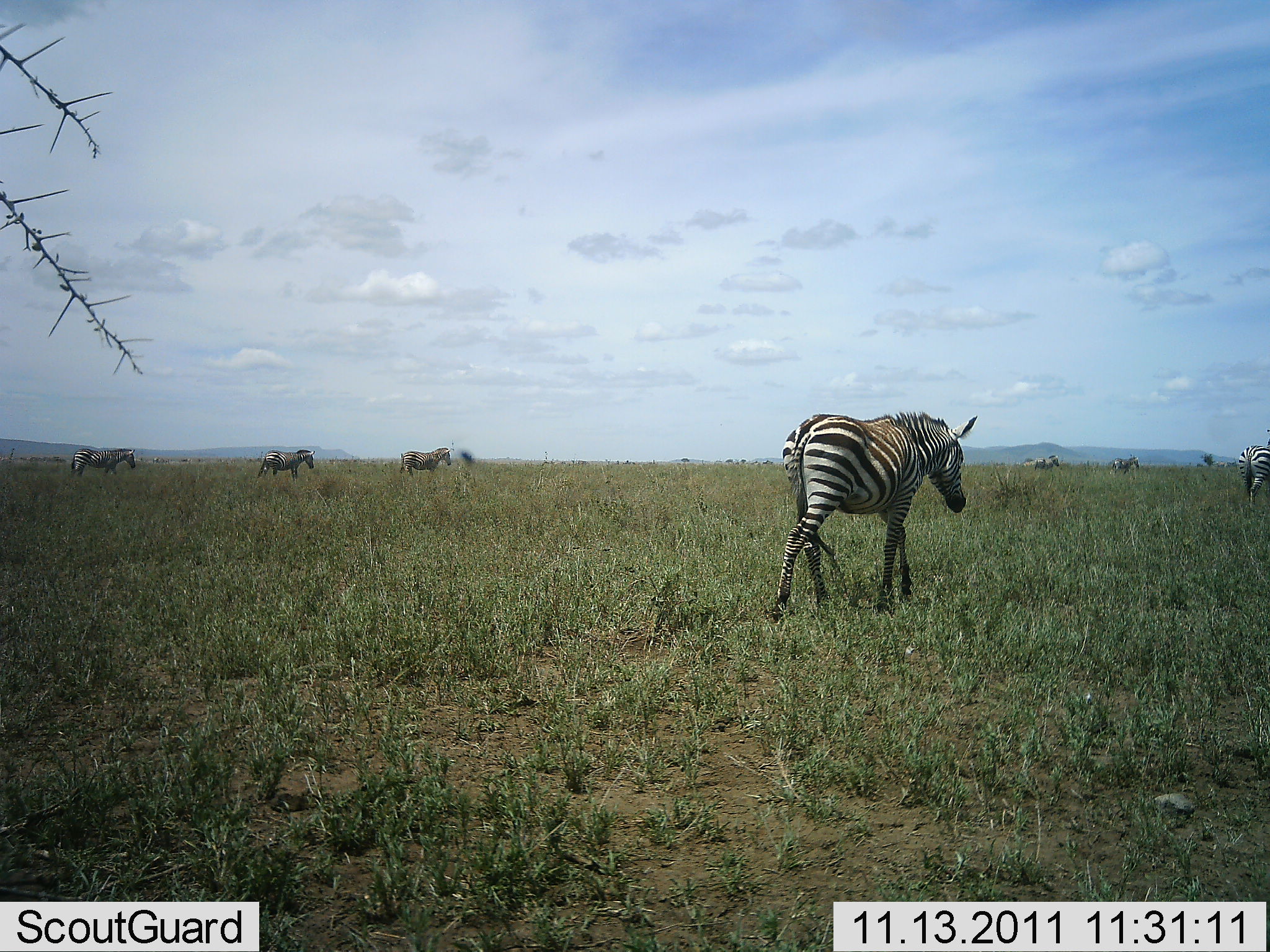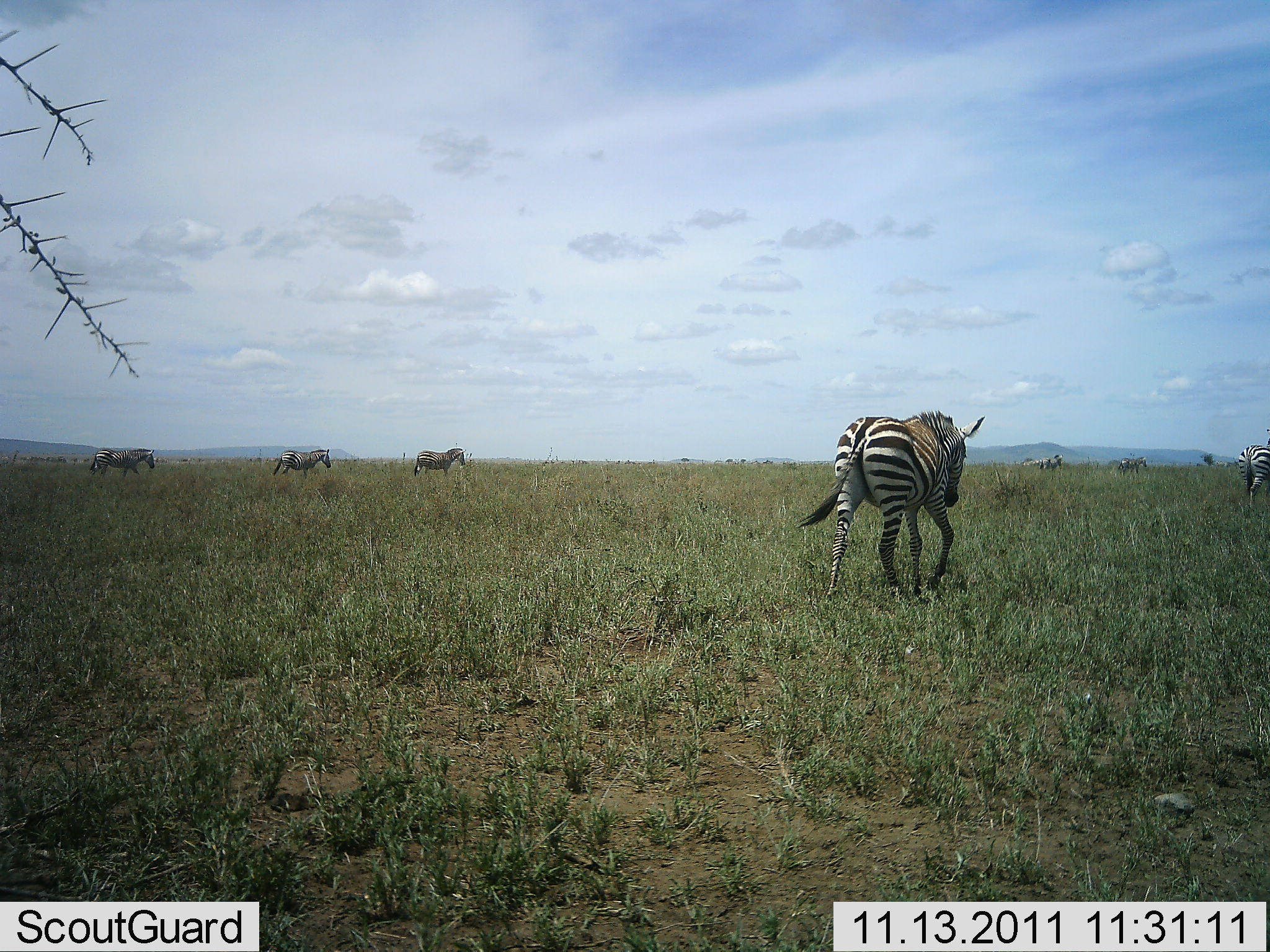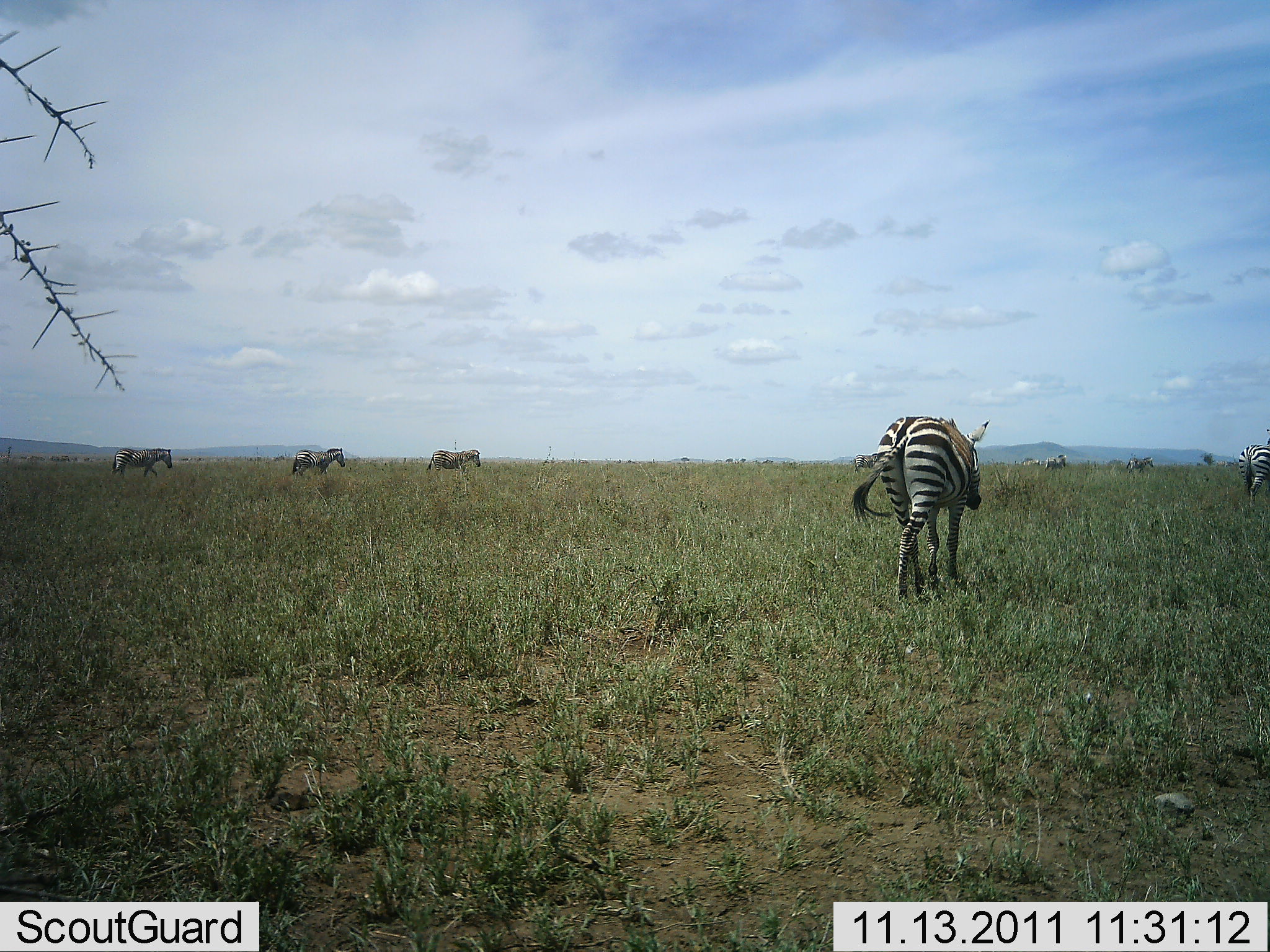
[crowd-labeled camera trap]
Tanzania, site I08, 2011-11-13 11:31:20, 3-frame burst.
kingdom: Animalia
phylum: Chordata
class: Mammalia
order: Perissodactyla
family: Equidae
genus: Equus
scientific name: Equus quagga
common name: plains zebra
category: zebra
Zebra (plains zebra) (Equus quagga), count 7. Behavior (volunteer vote fractions): standing 20%, resting 0%, moving 100%, interacting 0%. Young present (vote fraction): 0%. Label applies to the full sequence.